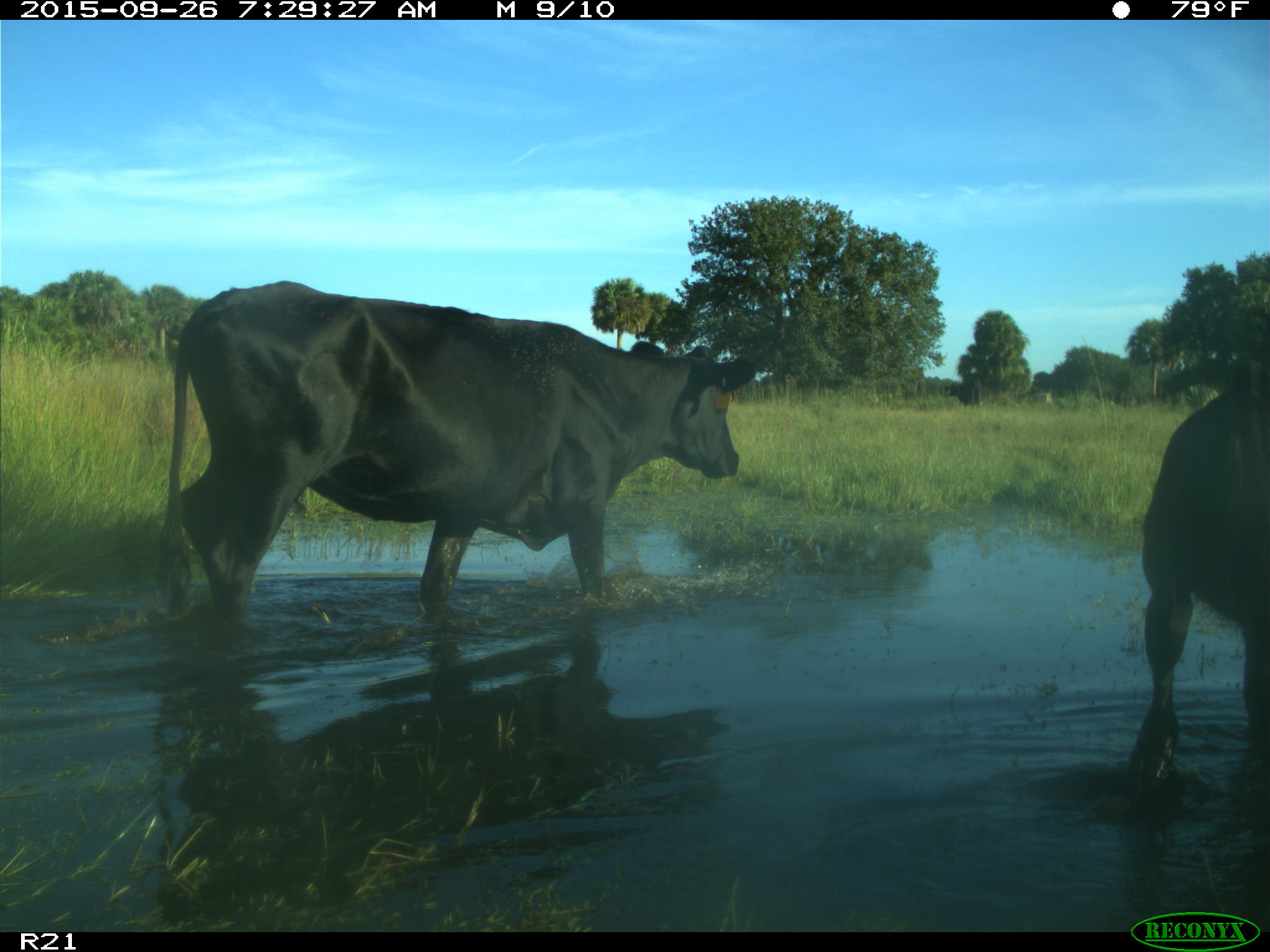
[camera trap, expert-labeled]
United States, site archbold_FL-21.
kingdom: Animalia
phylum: Chordata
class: Mammalia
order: Artiodactyla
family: Bovidae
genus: Bos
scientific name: Bos taurus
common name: domestic cow